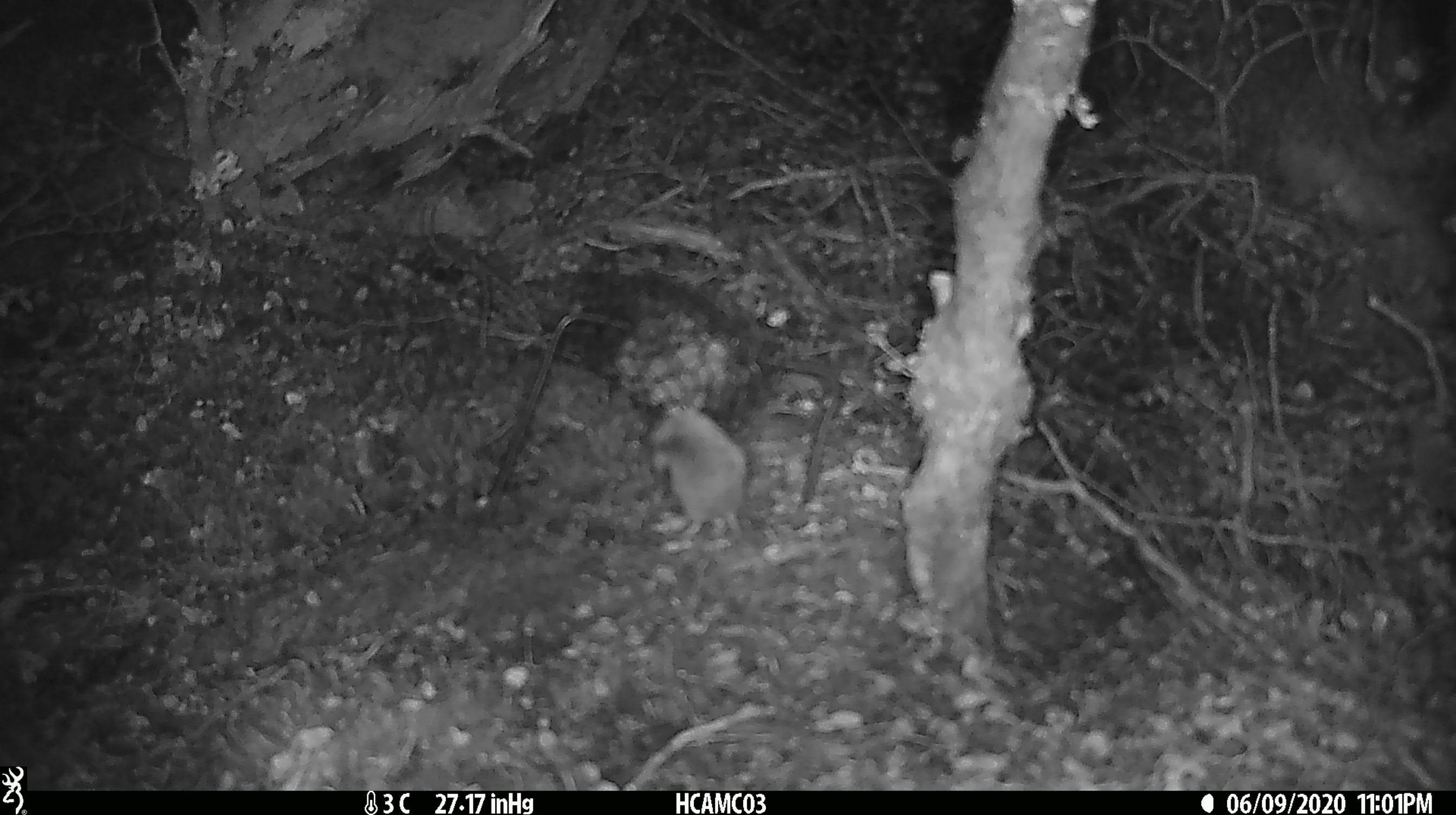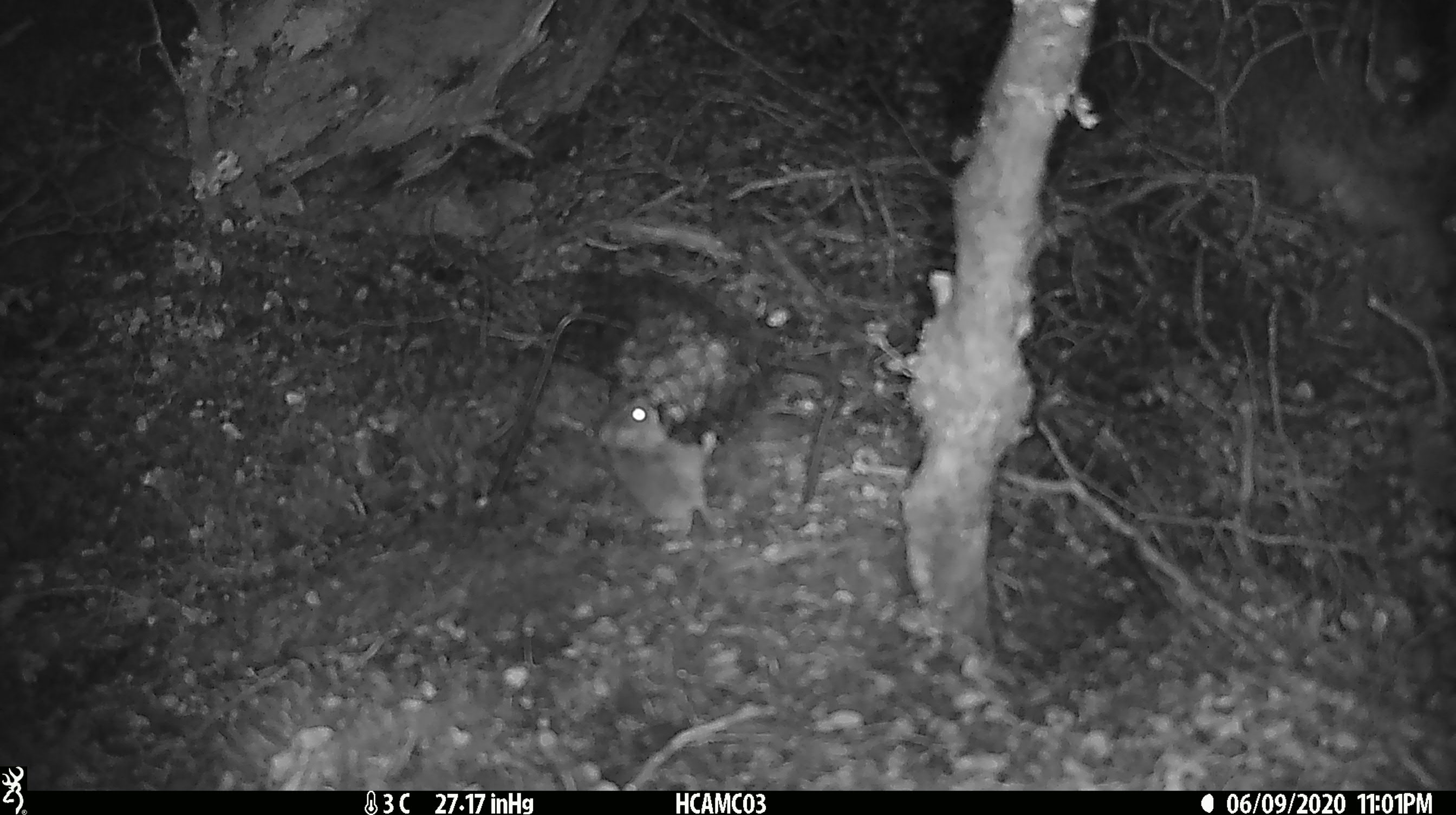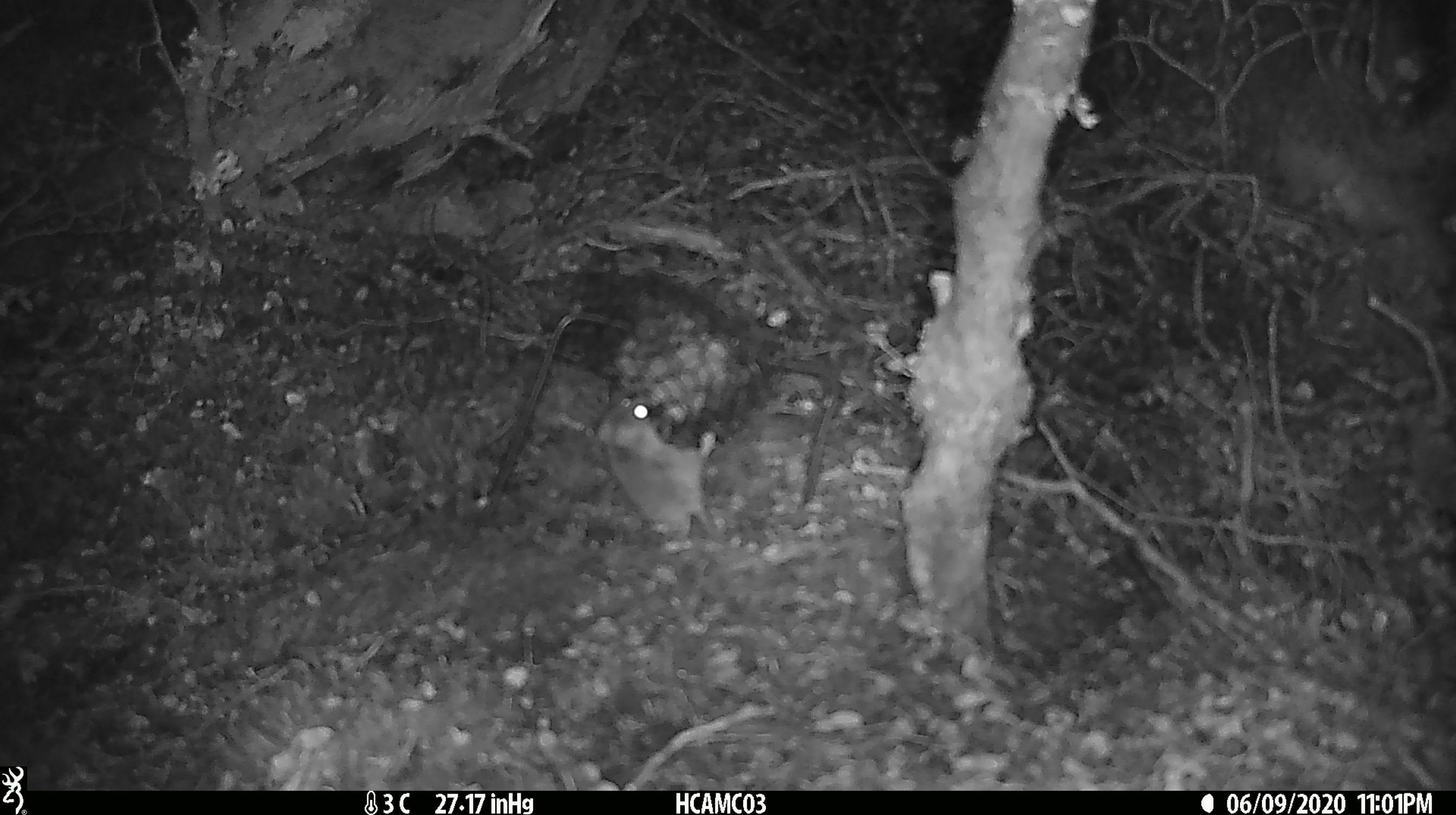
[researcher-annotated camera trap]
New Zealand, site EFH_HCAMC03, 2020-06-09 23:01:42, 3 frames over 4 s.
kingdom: Animalia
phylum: Chordata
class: Mammalia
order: Rodentia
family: Muridae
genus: Mus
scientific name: Mus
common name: mouse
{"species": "mouse (Mus)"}